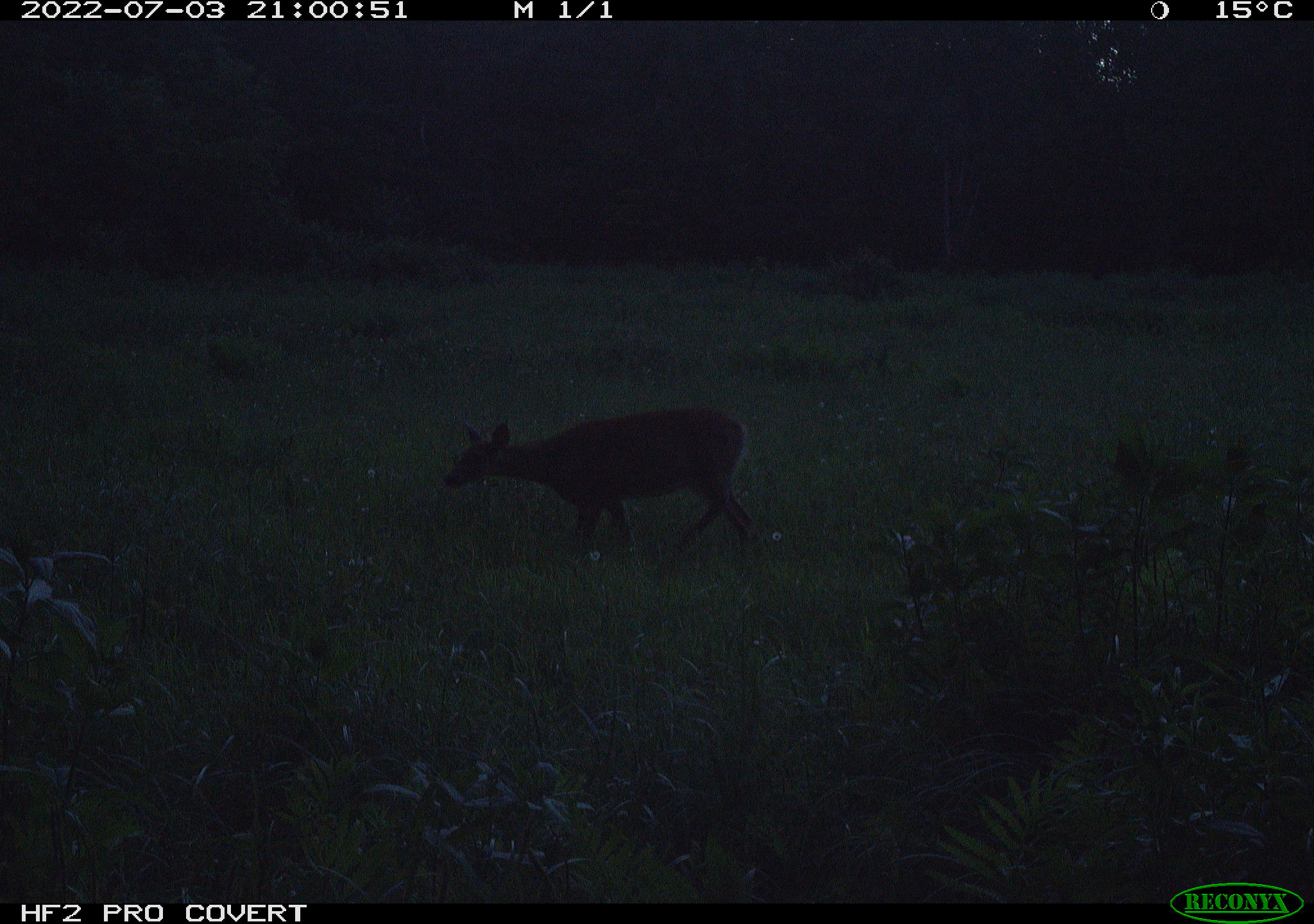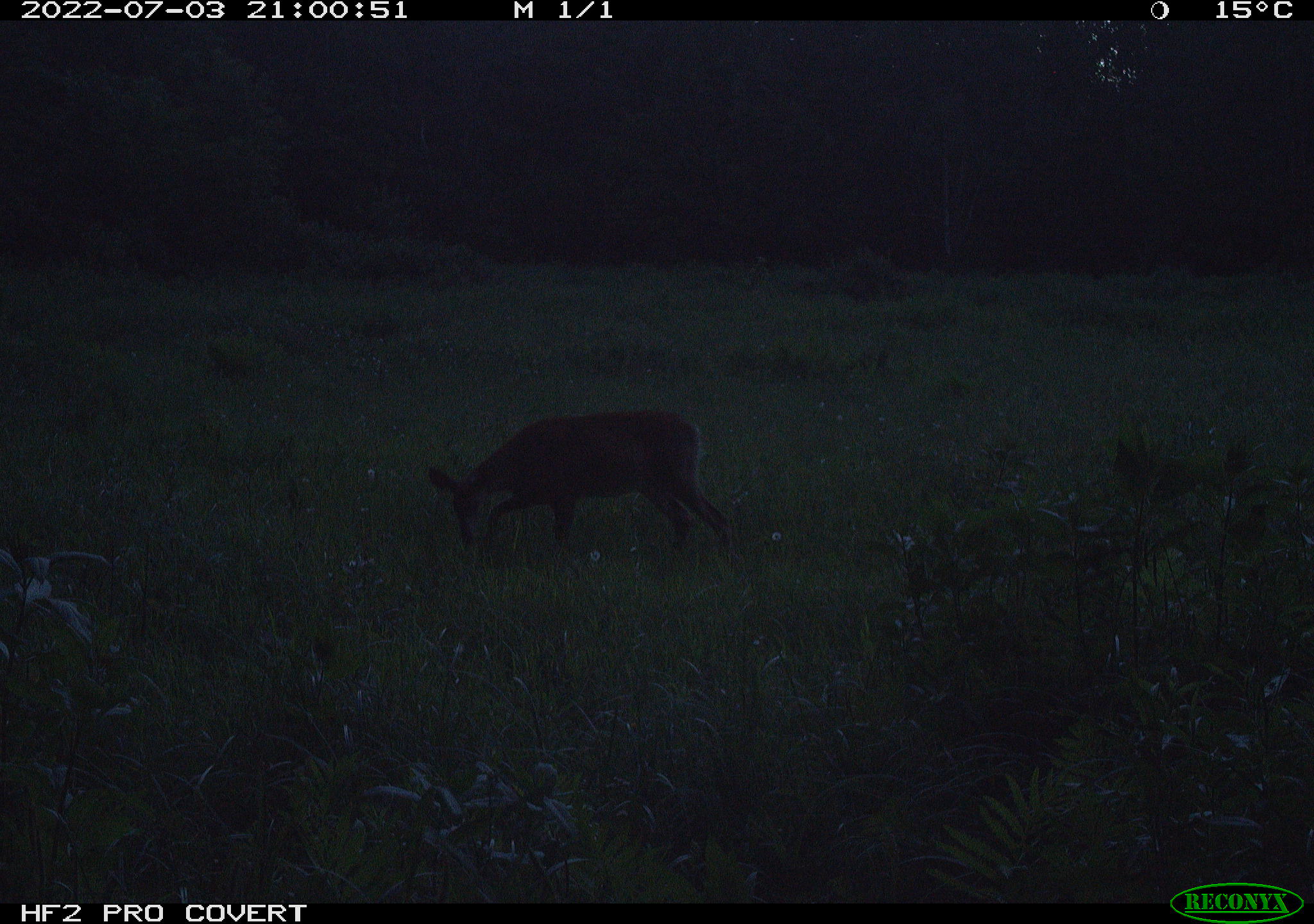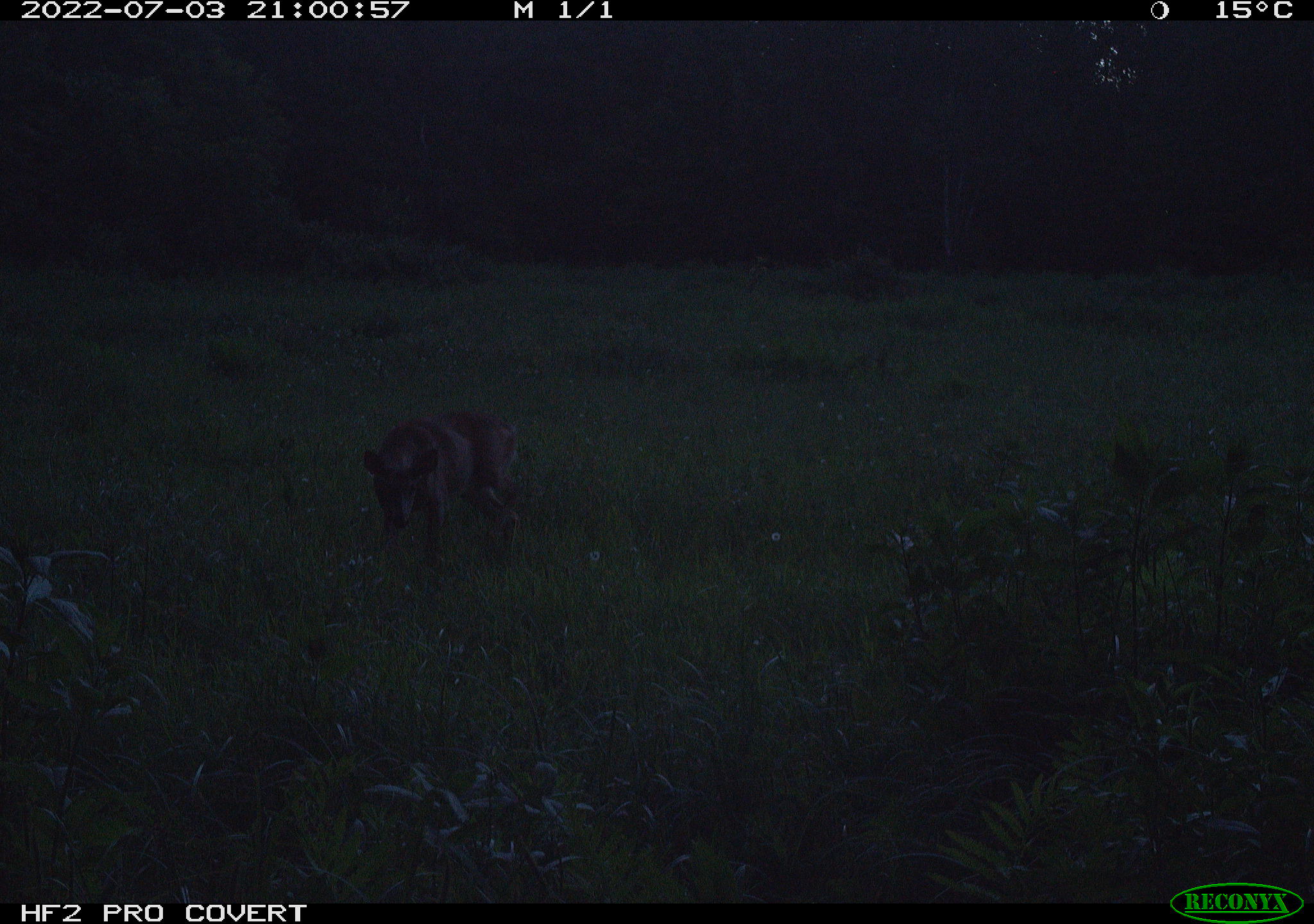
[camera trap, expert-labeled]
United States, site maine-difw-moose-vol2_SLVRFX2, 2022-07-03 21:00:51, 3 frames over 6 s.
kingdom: Animalia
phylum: Chordata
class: Mammalia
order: Artiodactyla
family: Cervidae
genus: Odocoileus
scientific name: Odocoileus virginianus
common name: white-tailed deer